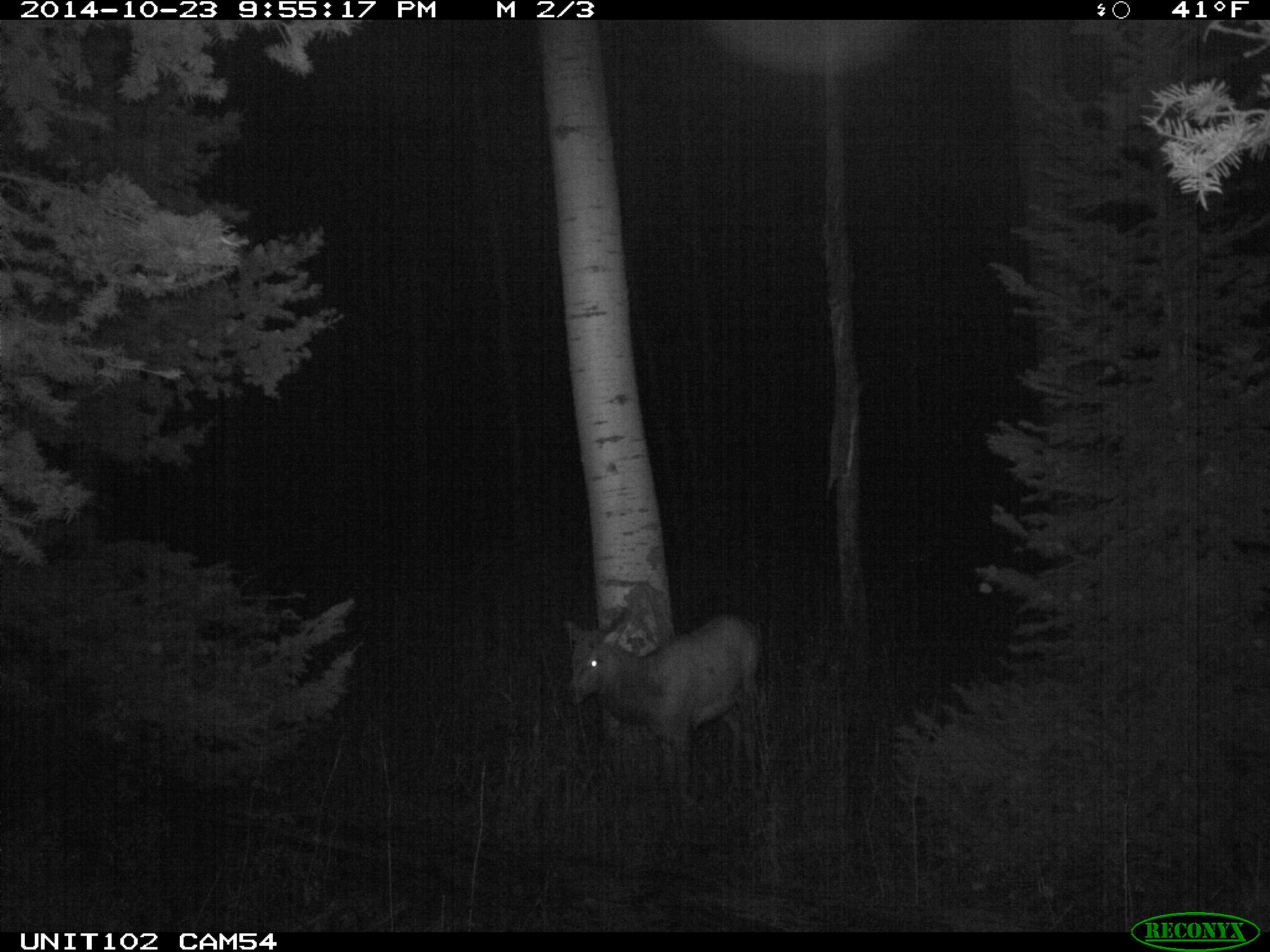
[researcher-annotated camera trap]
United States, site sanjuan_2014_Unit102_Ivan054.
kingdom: Animalia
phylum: Chordata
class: Mammalia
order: Artiodactyla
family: Cervidae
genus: Cervus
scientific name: Cervus elaphus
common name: red deer